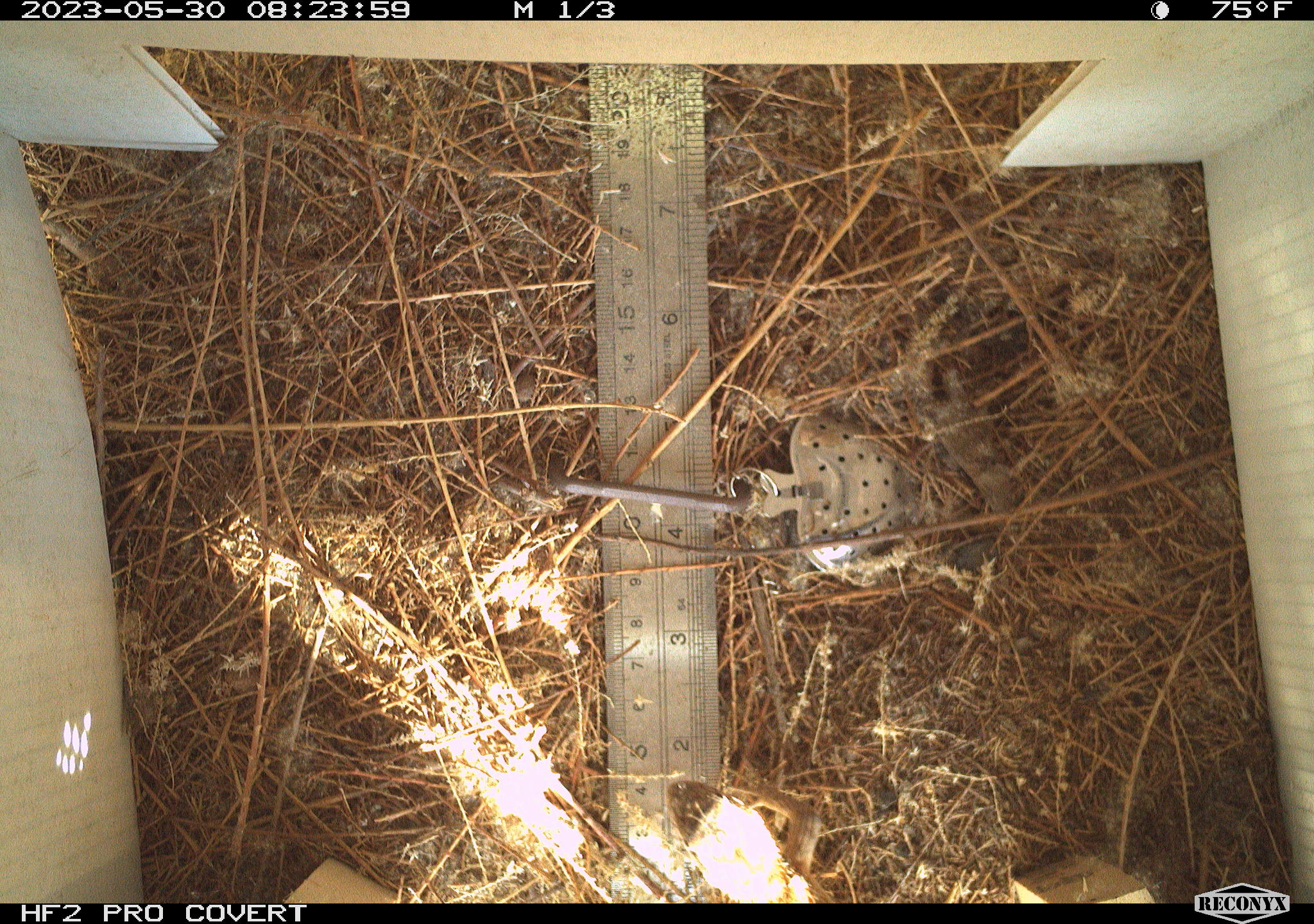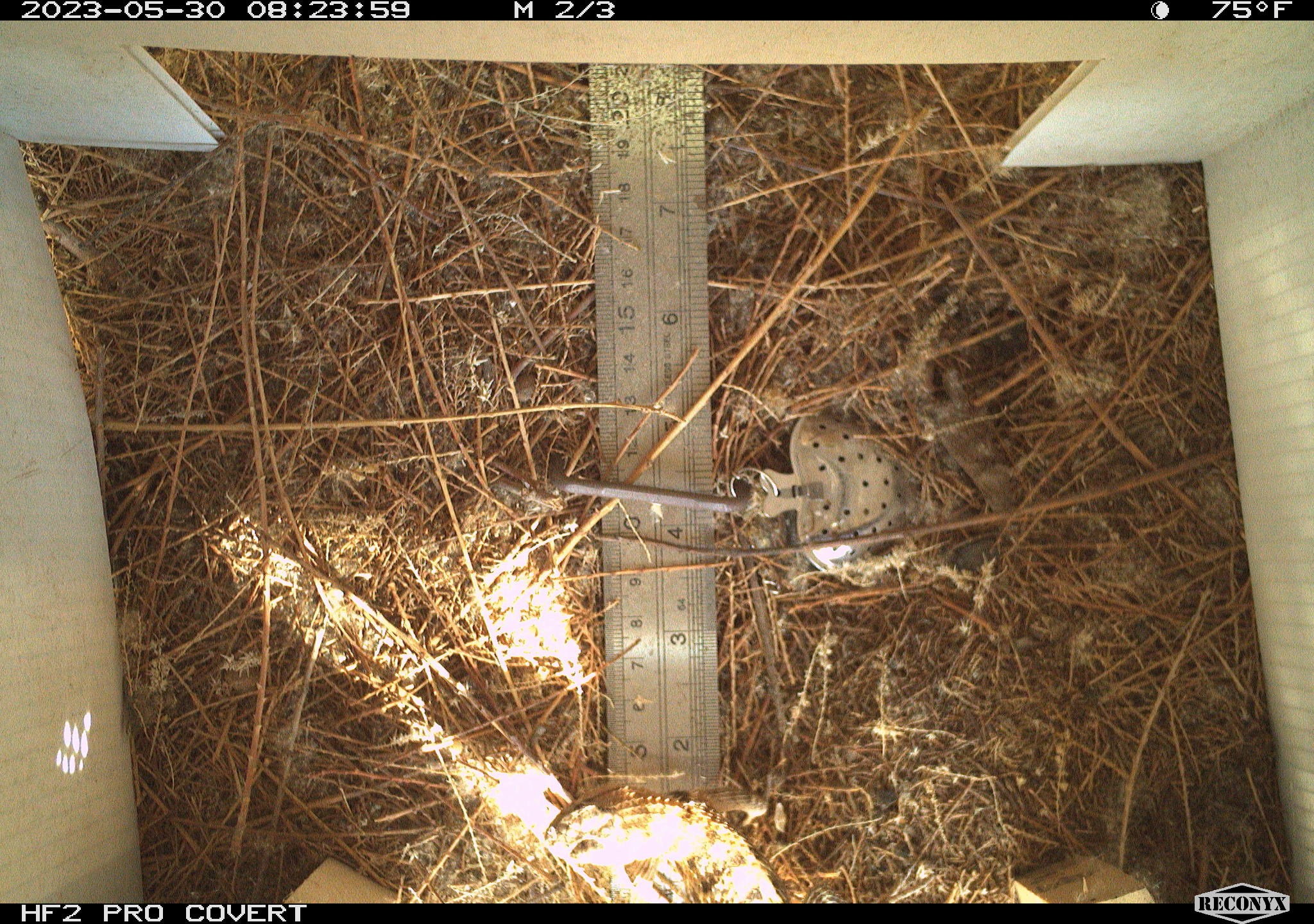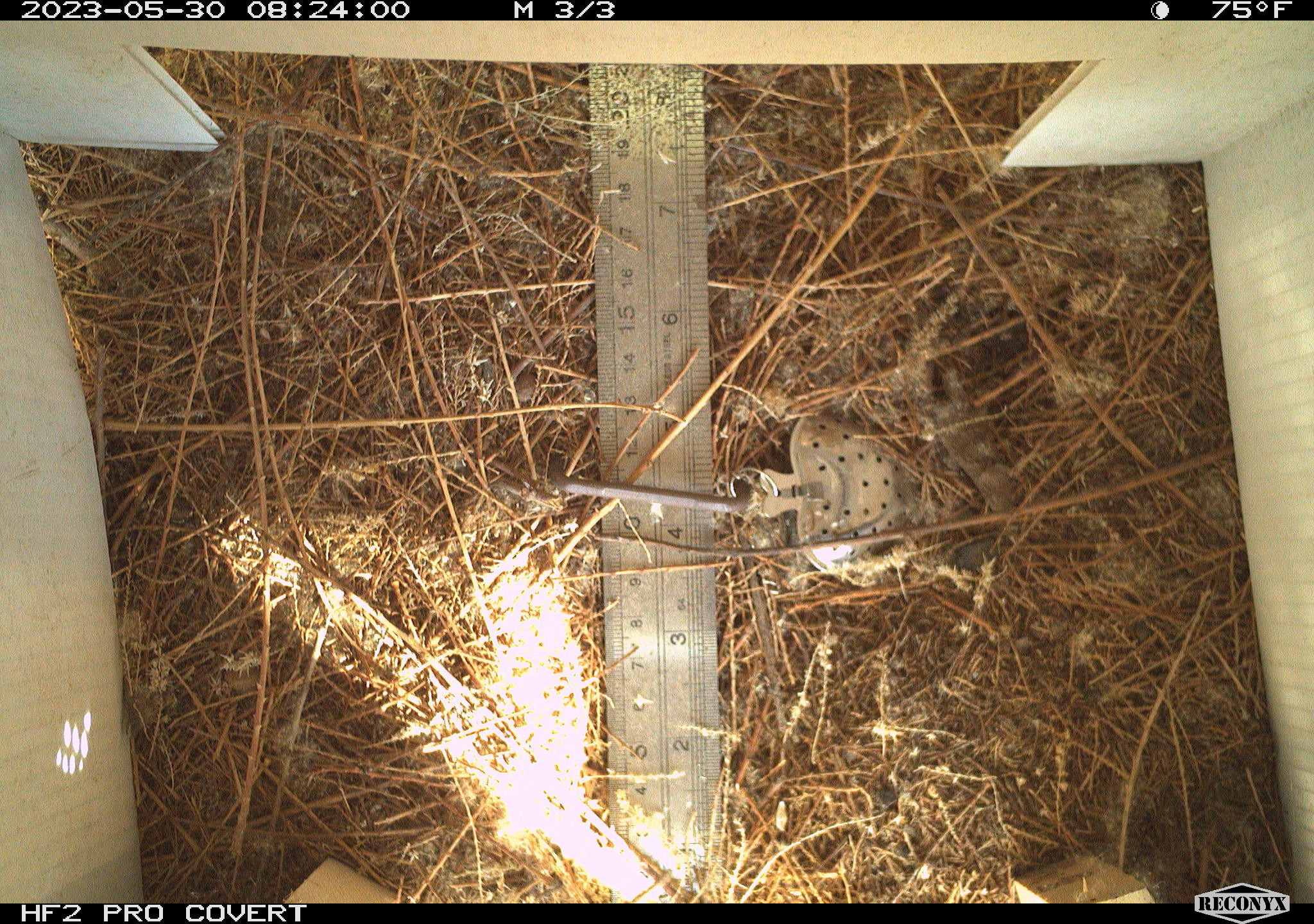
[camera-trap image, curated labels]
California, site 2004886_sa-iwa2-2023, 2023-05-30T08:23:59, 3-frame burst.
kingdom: Animalia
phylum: Chordata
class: Reptilia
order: Squamata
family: Phrynosomatidae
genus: Sceloporus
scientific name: Sceloporus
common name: spiny lizards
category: sceloporus species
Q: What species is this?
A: Sceloporus species (spiny lizards) (Sceloporus).